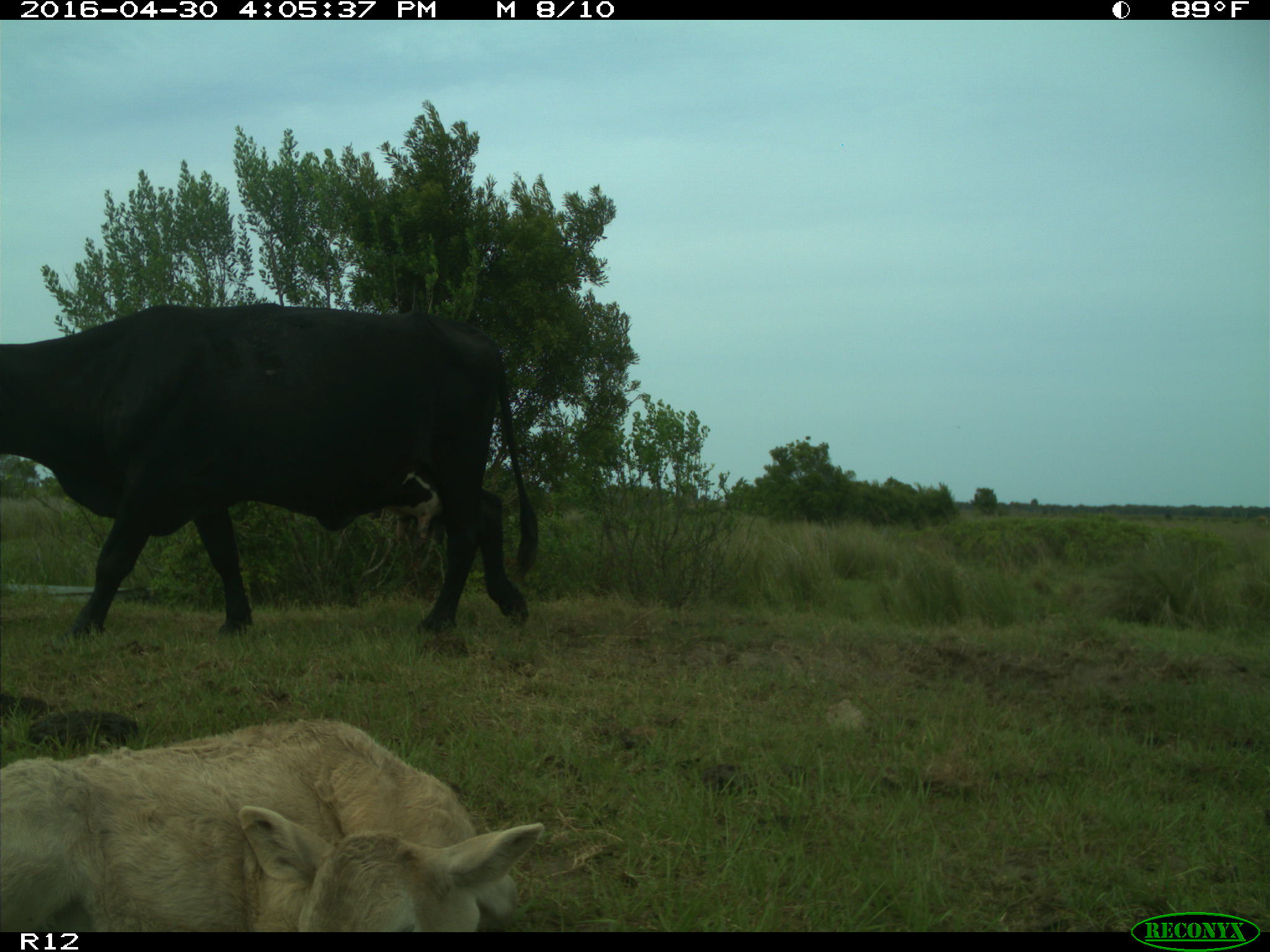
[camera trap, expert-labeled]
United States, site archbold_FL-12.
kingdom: Animalia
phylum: Chordata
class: Mammalia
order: Artiodactyla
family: Bovidae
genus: Bos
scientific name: Bos taurus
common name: domestic cow